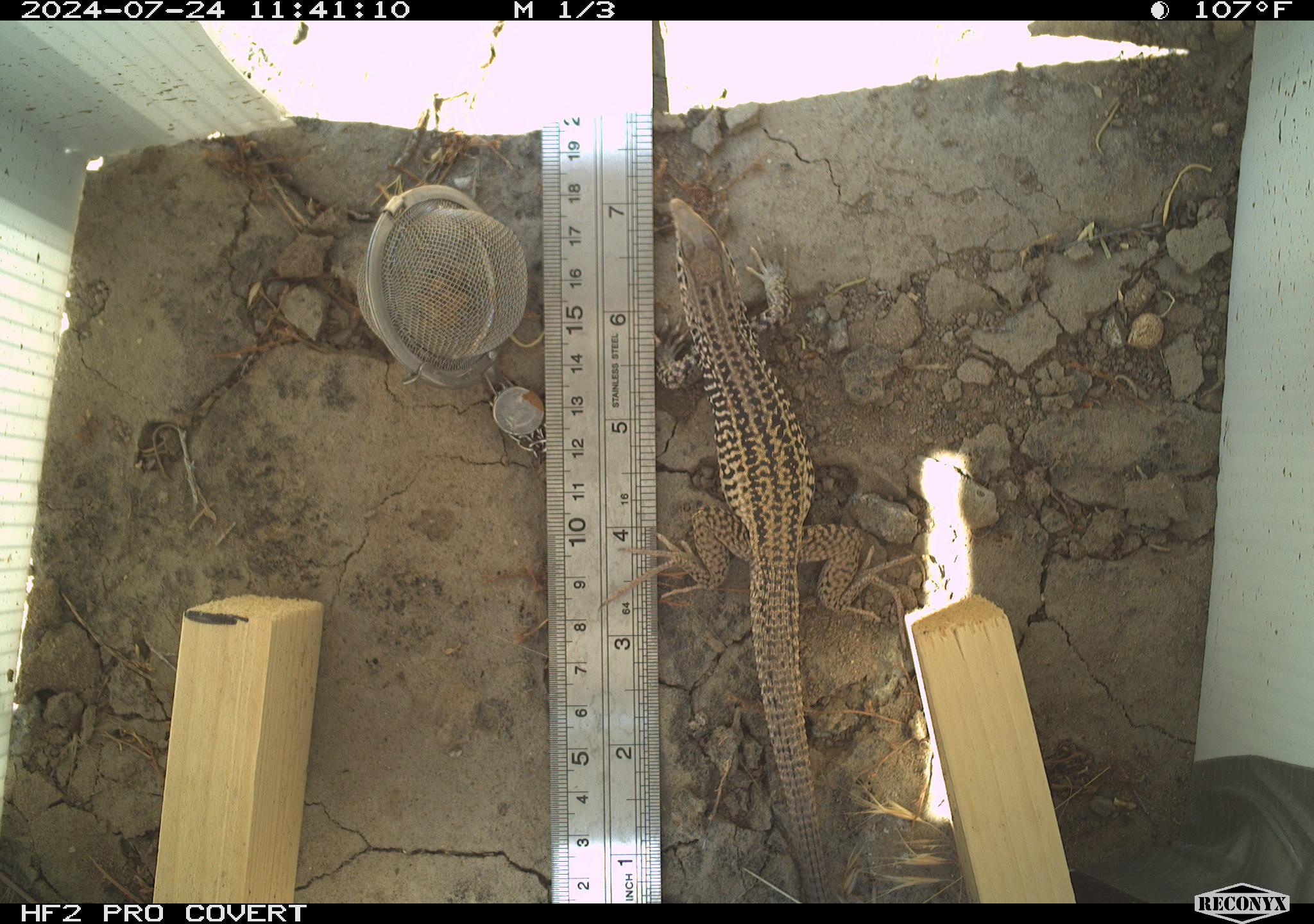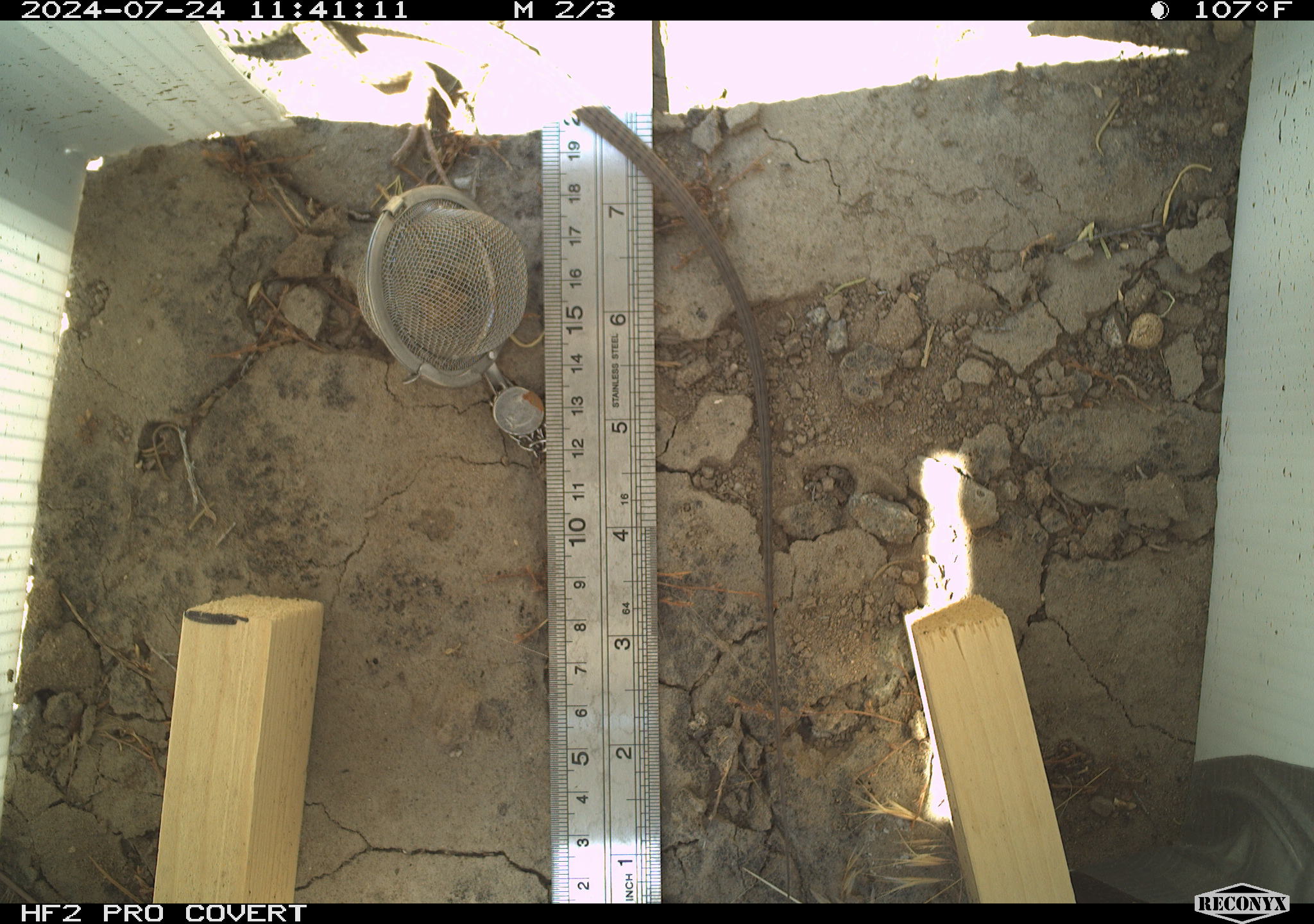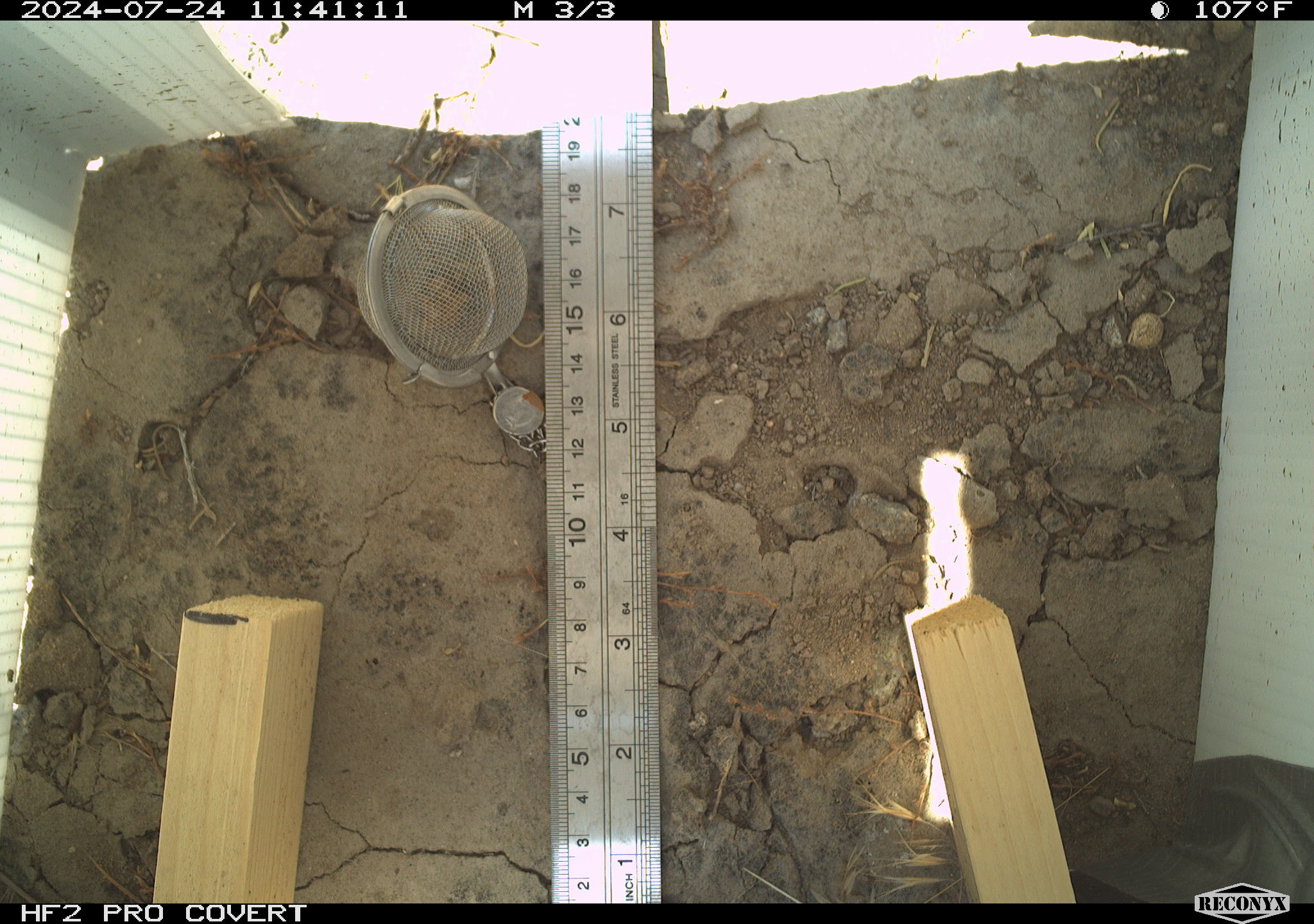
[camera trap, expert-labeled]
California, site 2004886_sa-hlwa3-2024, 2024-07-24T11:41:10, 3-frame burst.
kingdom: Animalia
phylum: Chordata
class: Reptilia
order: Squamata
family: Teiidae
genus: Aspidoscelis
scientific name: Aspidoscelis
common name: whiptail lizards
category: aspidoscelis species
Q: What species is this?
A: Aspidoscelis species (whiptail lizards) (Aspidoscelis).